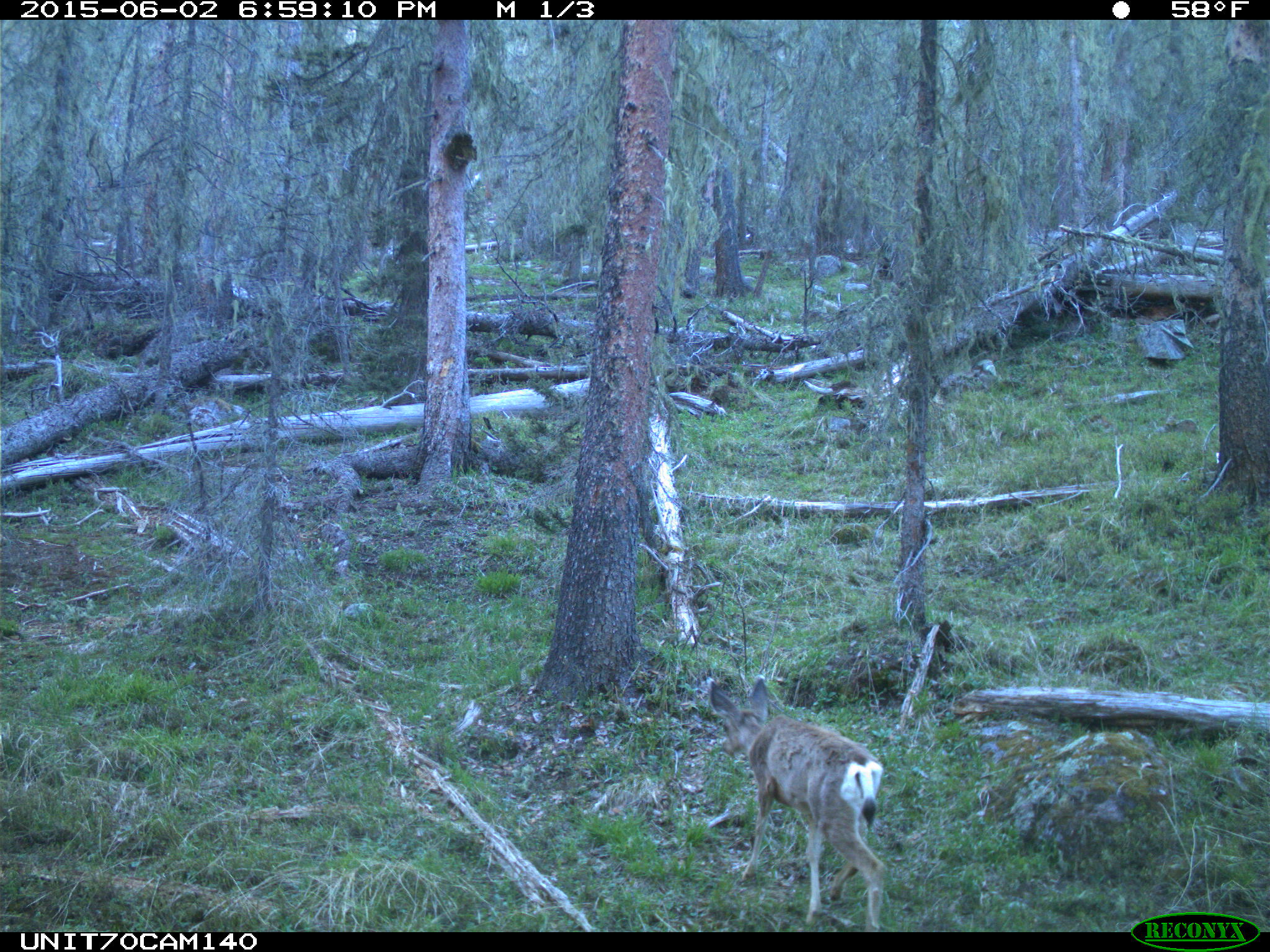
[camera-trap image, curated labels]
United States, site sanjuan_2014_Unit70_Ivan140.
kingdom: Animalia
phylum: Chordata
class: Mammalia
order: Artiodactyla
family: Cervidae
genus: Odocoileus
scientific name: Odocoileus hemionus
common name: mule deer